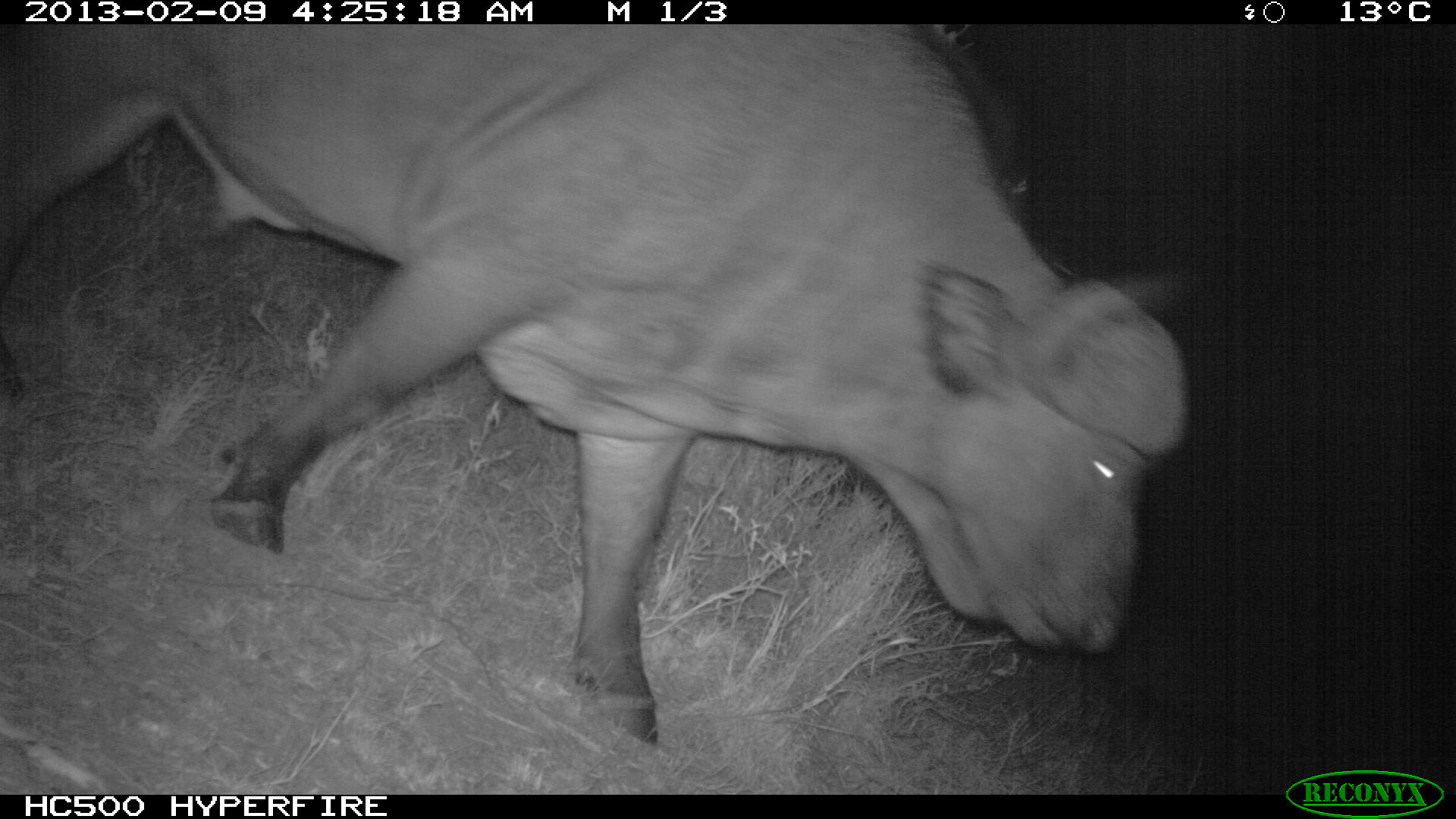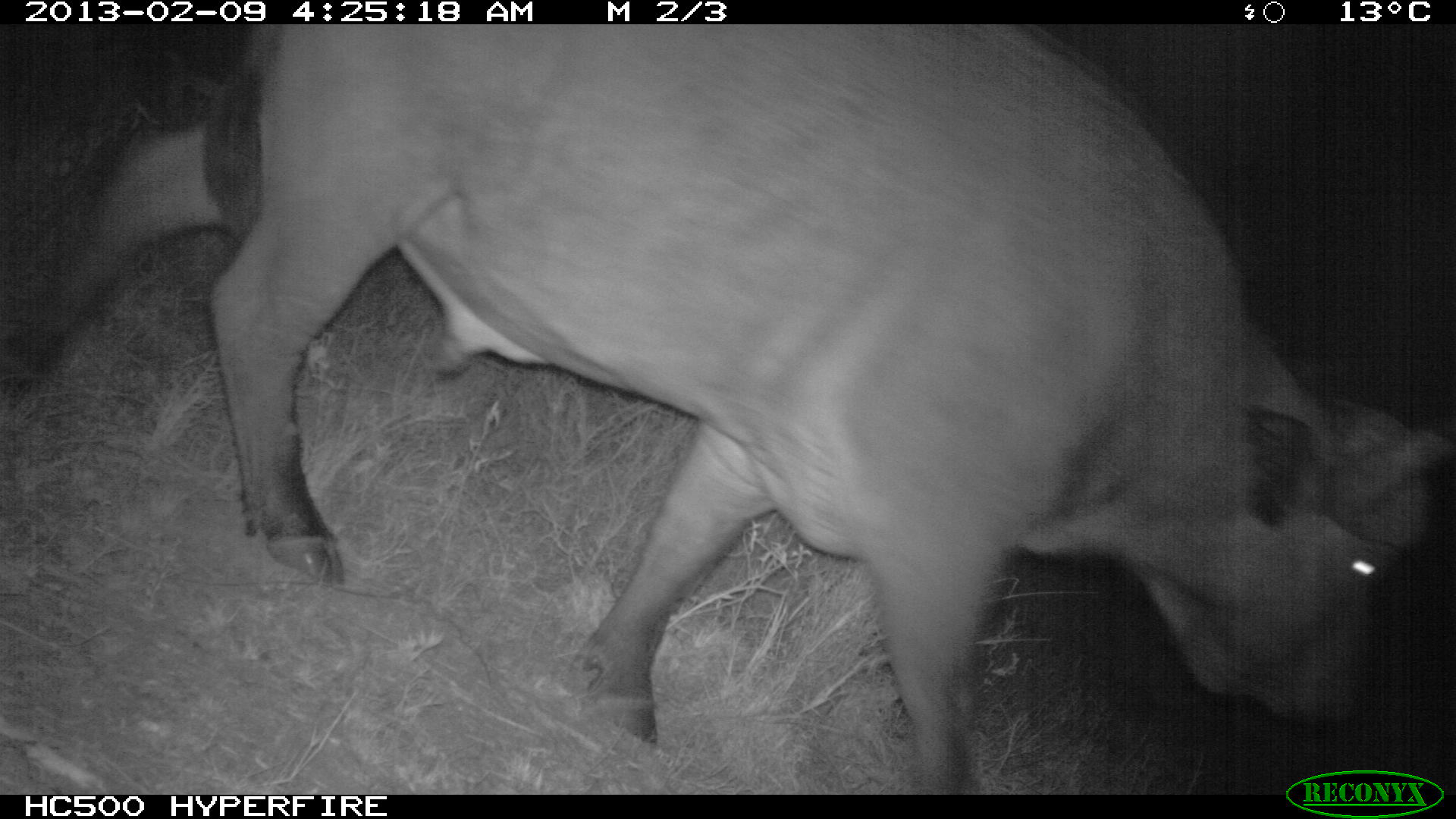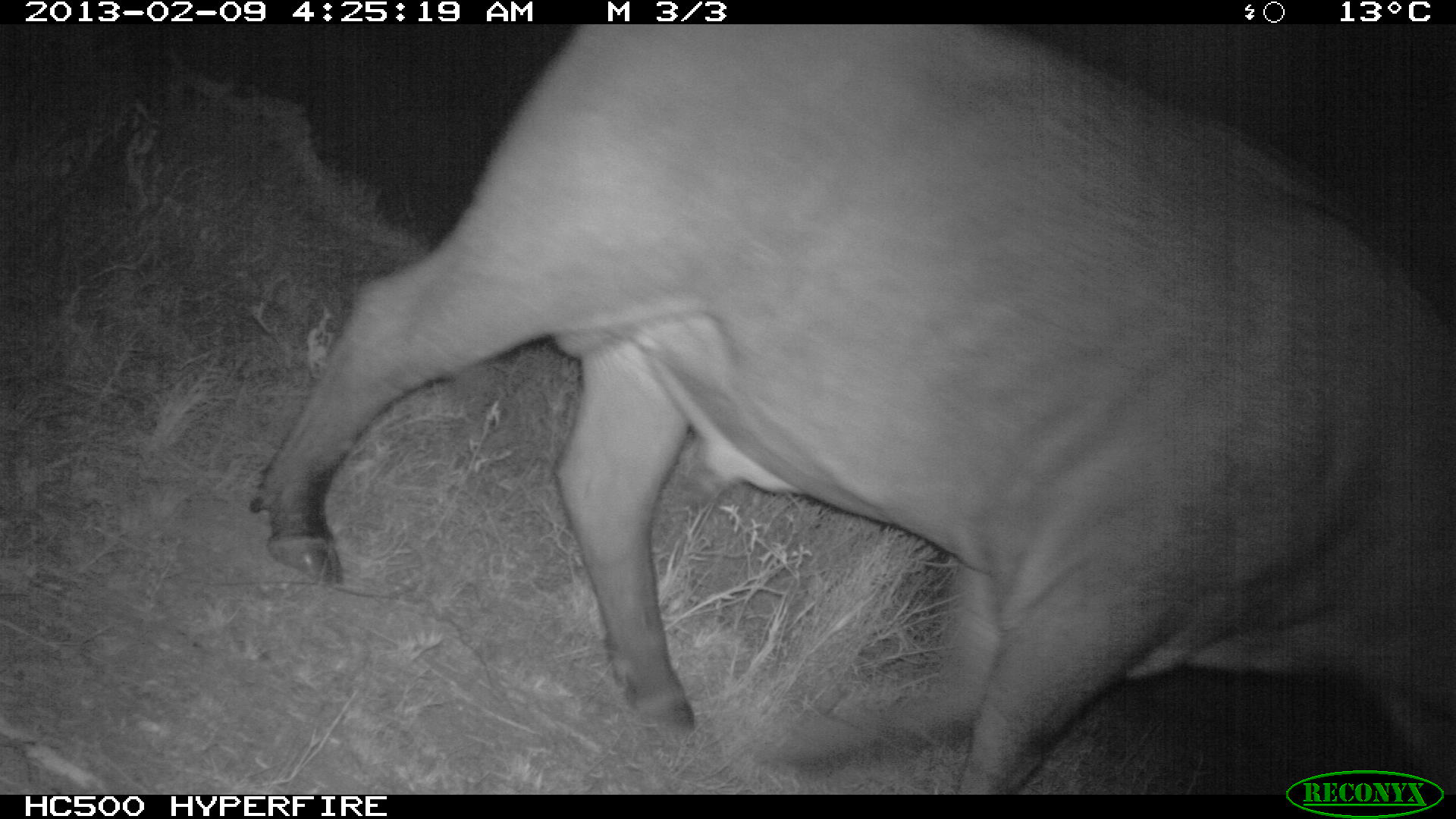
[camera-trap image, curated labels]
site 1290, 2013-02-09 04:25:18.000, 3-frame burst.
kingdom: Animalia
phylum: Chordata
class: Mammalia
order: Artiodactyla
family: Bovidae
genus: Syncerus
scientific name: Syncerus caffer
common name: african buffalo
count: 1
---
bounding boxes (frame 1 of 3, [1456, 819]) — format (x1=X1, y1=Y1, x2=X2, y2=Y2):
syncerus caffer: (x1=0, y1=24, x2=1184, y2=751)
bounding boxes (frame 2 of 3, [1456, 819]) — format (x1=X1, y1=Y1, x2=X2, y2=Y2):
syncerus caffer: (x1=0, y1=24, x2=1443, y2=793)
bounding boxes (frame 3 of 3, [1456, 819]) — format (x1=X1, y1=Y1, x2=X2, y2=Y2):
syncerus caffer: (x1=245, y1=24, x2=1444, y2=792)